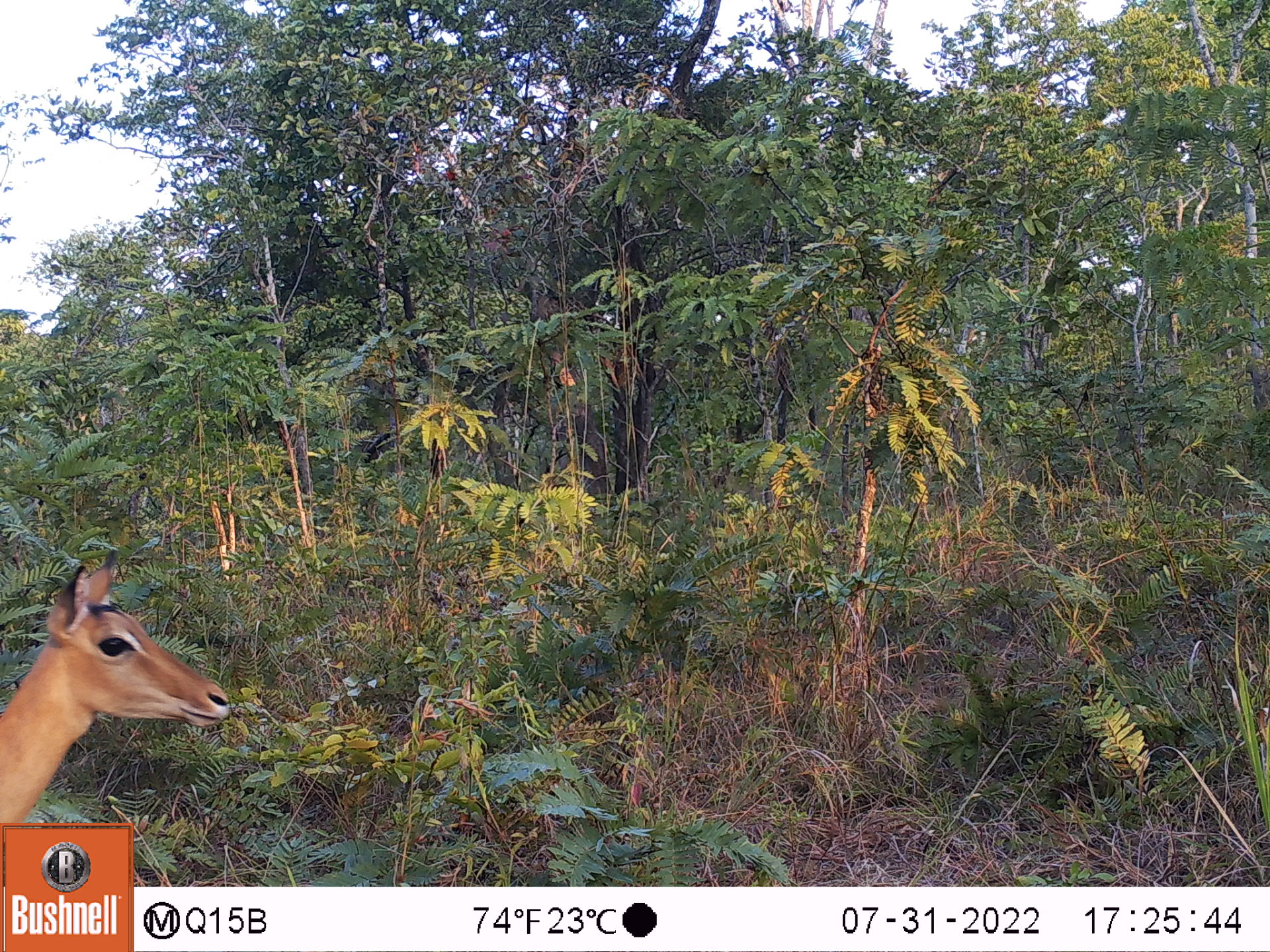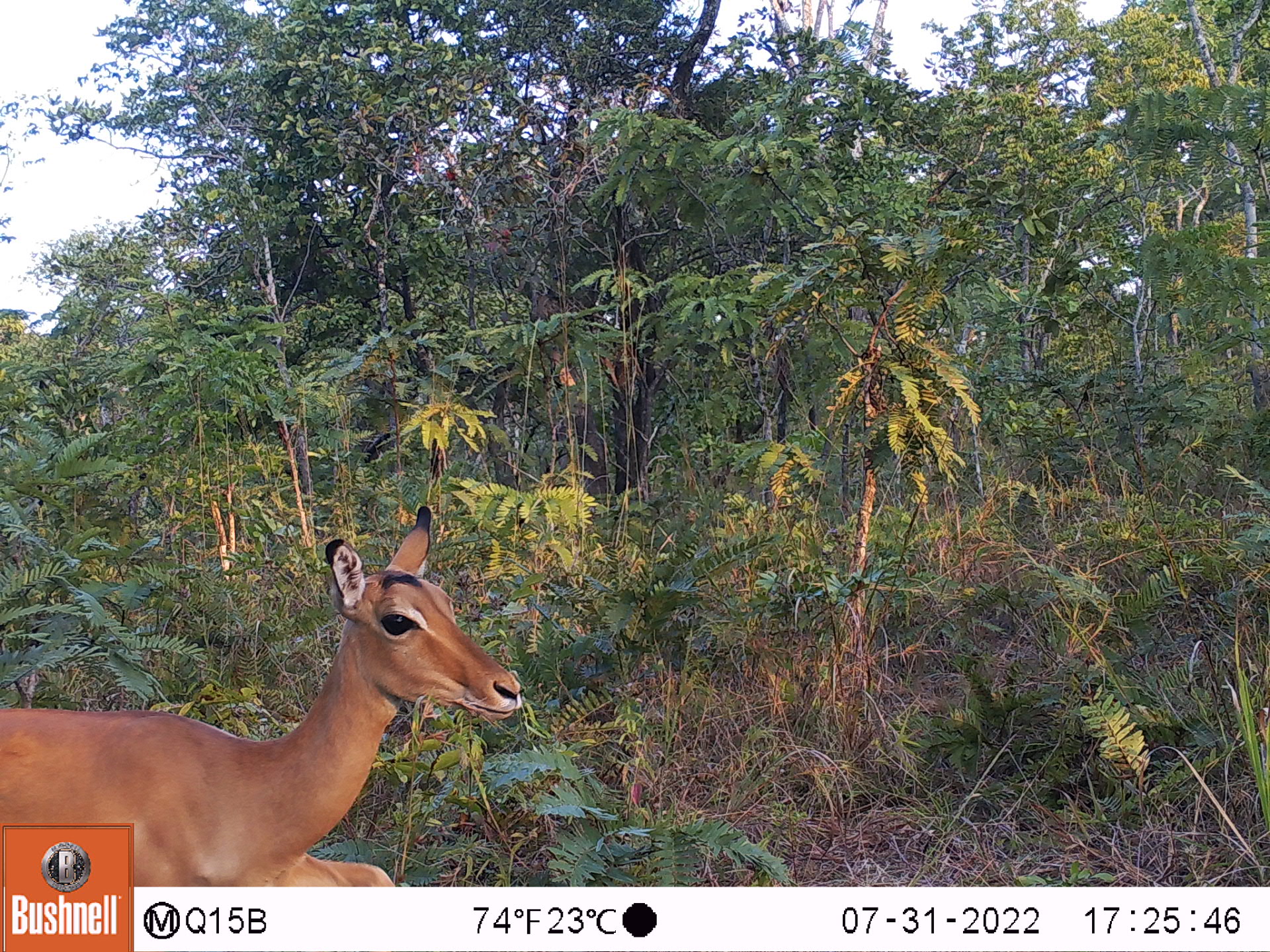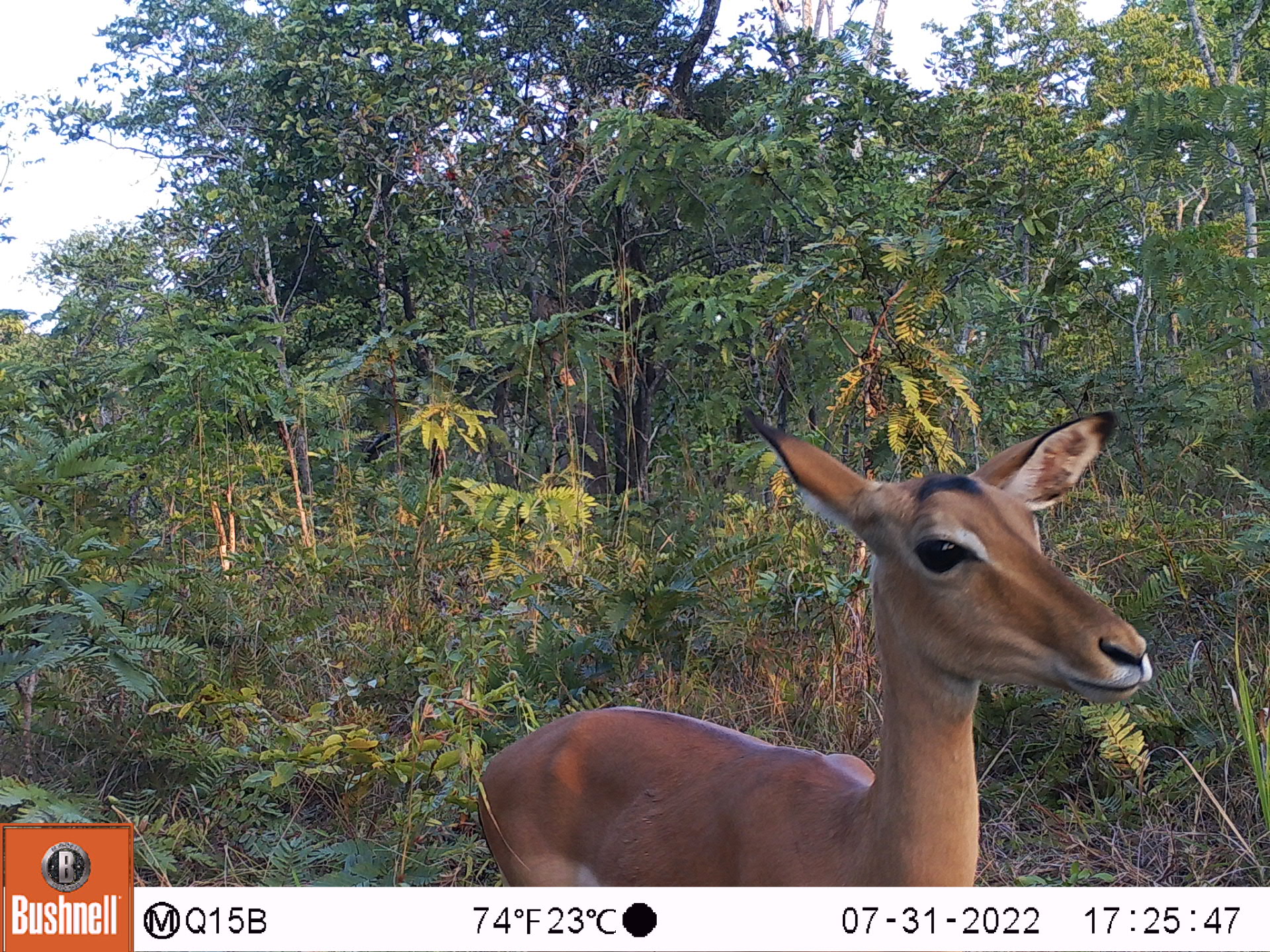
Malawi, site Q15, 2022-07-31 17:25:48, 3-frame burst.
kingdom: Animalia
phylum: Chordata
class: Mammalia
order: Artiodactyla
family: Bovidae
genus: Aepyceros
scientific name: Aepyceros melampus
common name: impala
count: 1